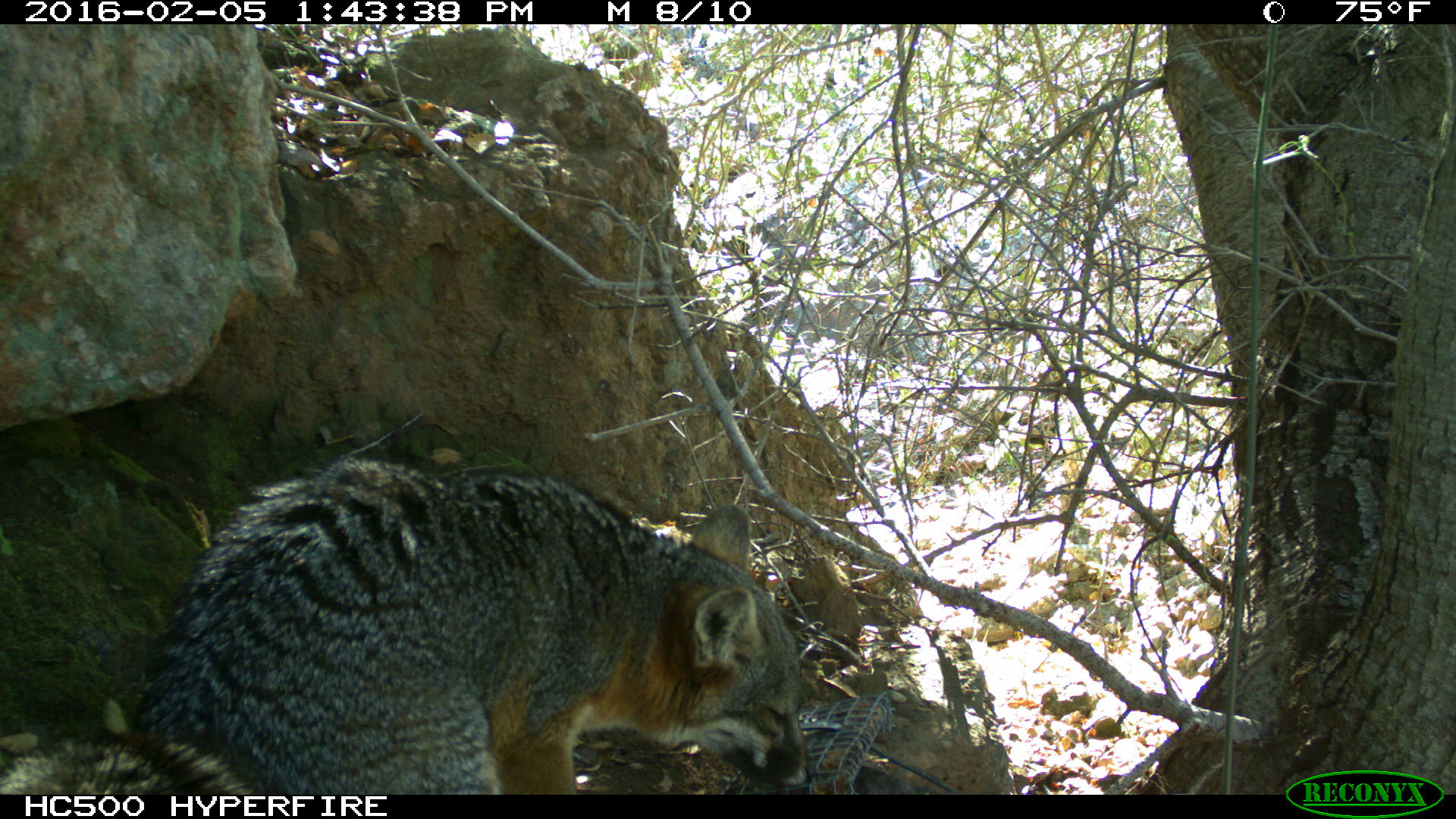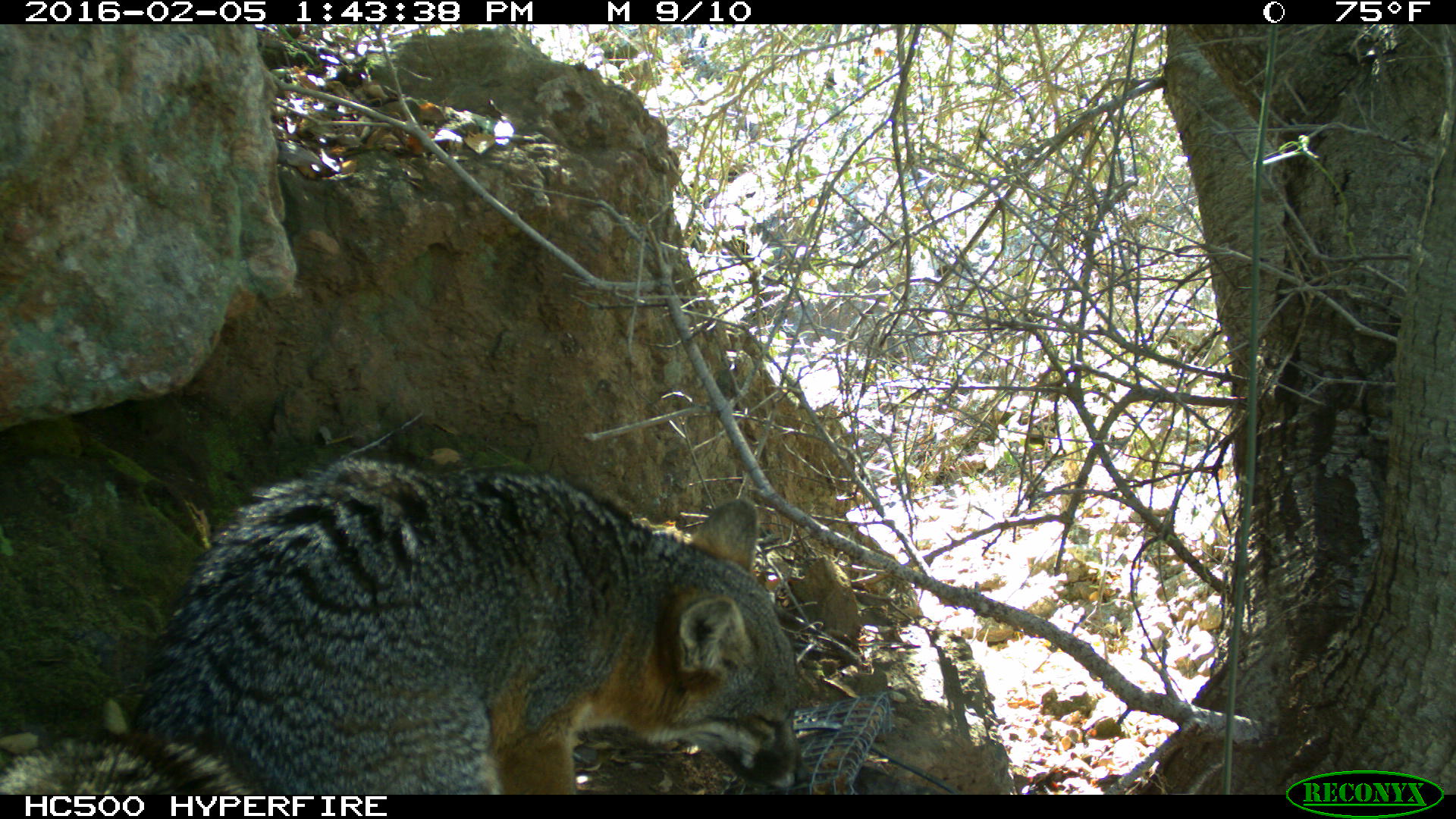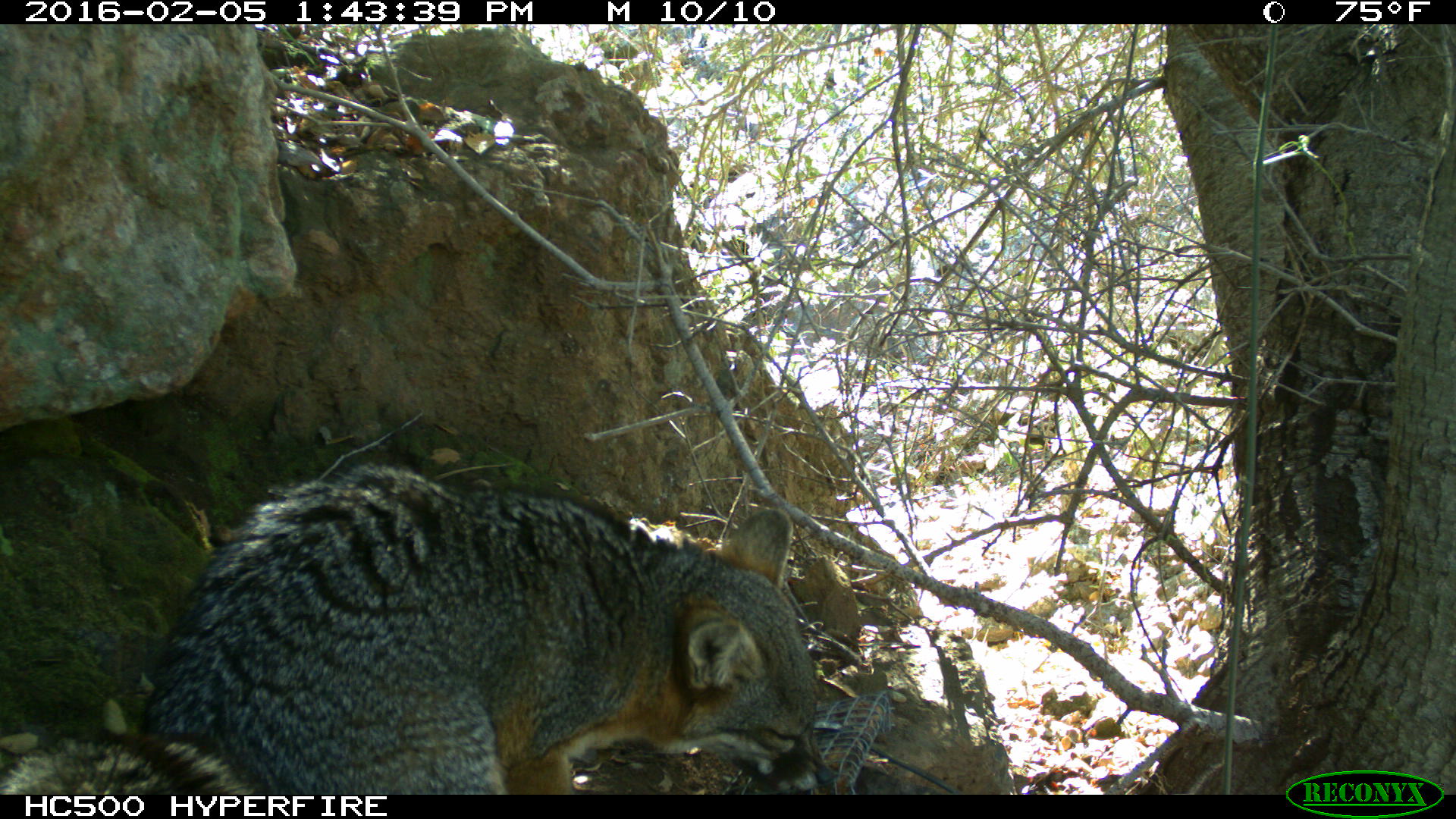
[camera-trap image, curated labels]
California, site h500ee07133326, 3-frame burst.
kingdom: Animalia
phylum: Chordata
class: Mammalia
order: Carnivora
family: Canidae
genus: Urocyon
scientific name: Urocyon littoralis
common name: island fox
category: fox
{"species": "fox (island fox) (Urocyon littoralis)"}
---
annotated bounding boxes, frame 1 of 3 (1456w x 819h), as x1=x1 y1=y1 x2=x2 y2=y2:
fox: x1=0 y1=458 x2=814 y2=794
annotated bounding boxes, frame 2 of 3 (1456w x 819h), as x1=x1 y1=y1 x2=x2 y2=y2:
fox: x1=0 y1=452 x2=807 y2=793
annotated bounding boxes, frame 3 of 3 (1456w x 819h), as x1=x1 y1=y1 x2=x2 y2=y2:
fox: x1=0 y1=462 x2=833 y2=794